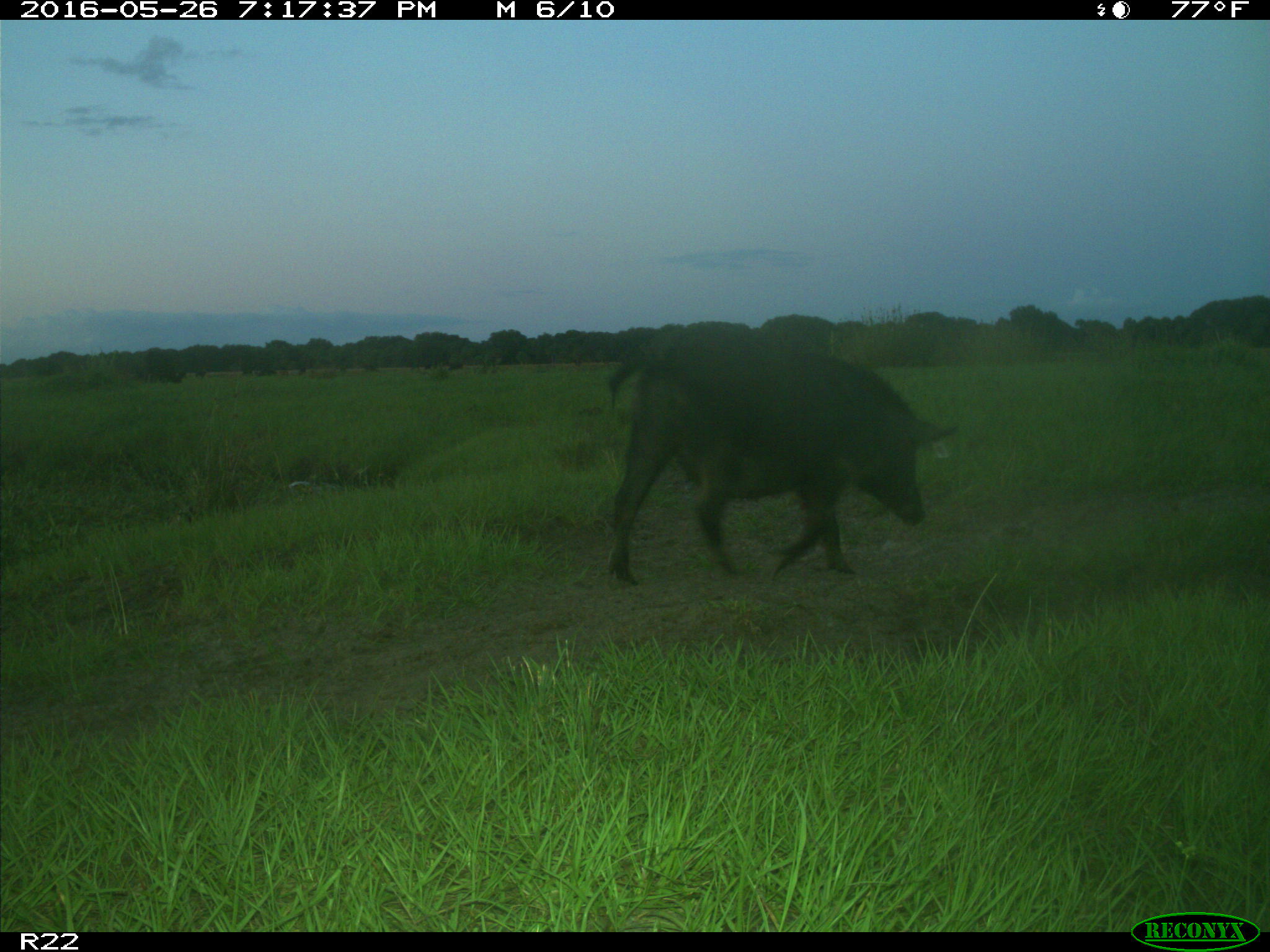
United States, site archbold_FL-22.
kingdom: Animalia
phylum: Chordata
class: Mammalia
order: Artiodactyla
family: Suidae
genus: Sus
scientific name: Sus scrofa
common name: wild boar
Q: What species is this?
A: Sus scrofa (wild boar).